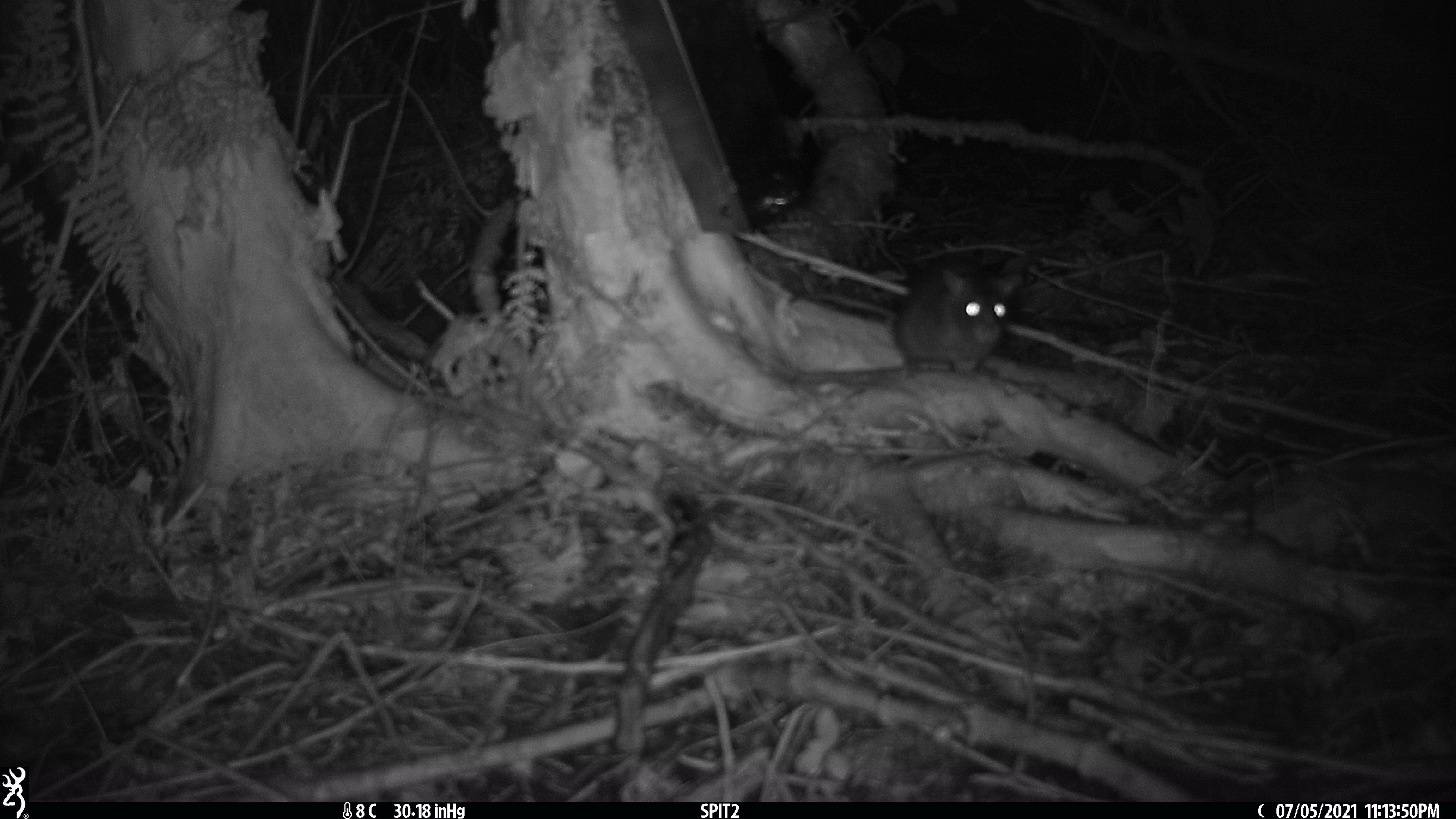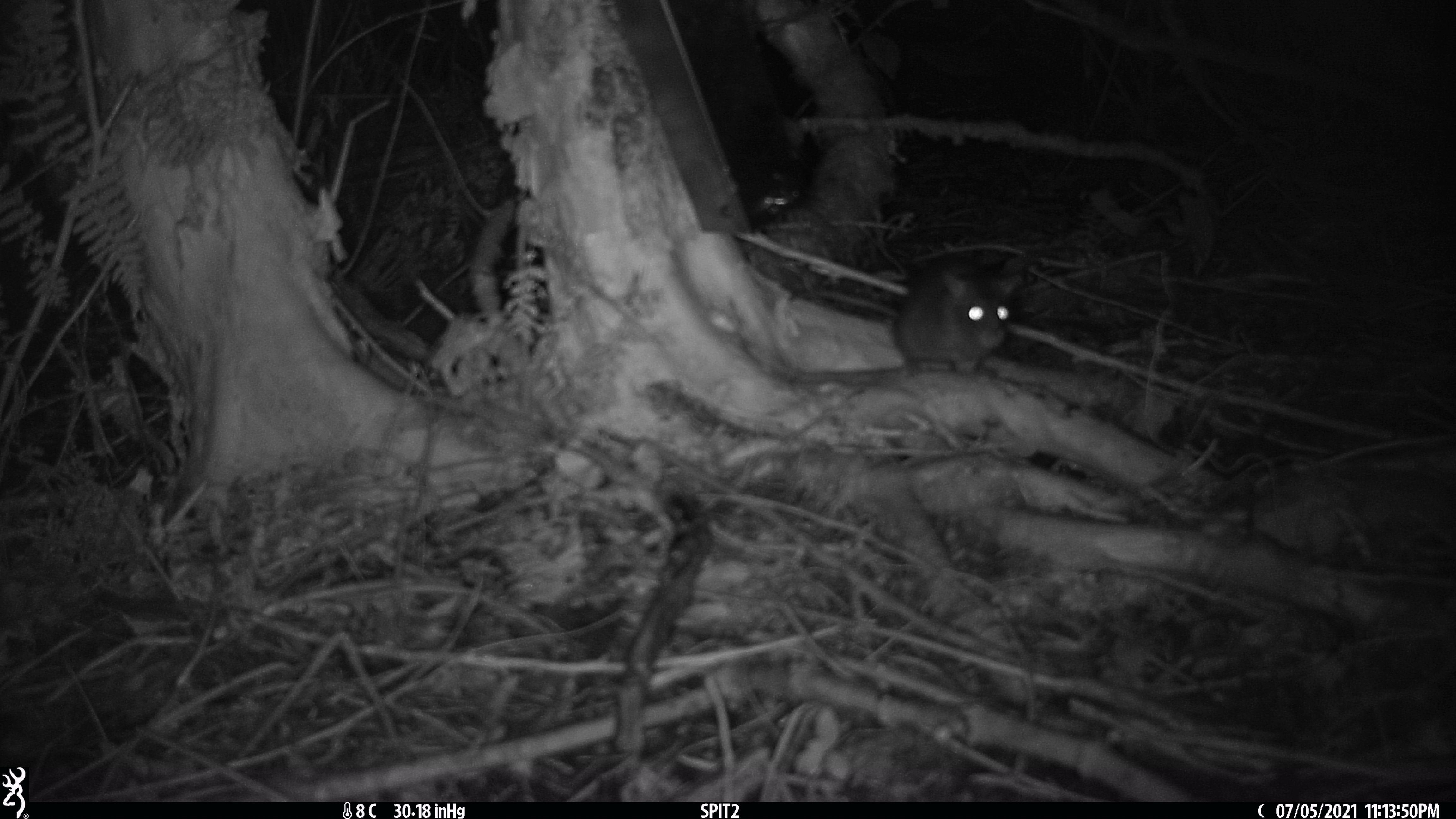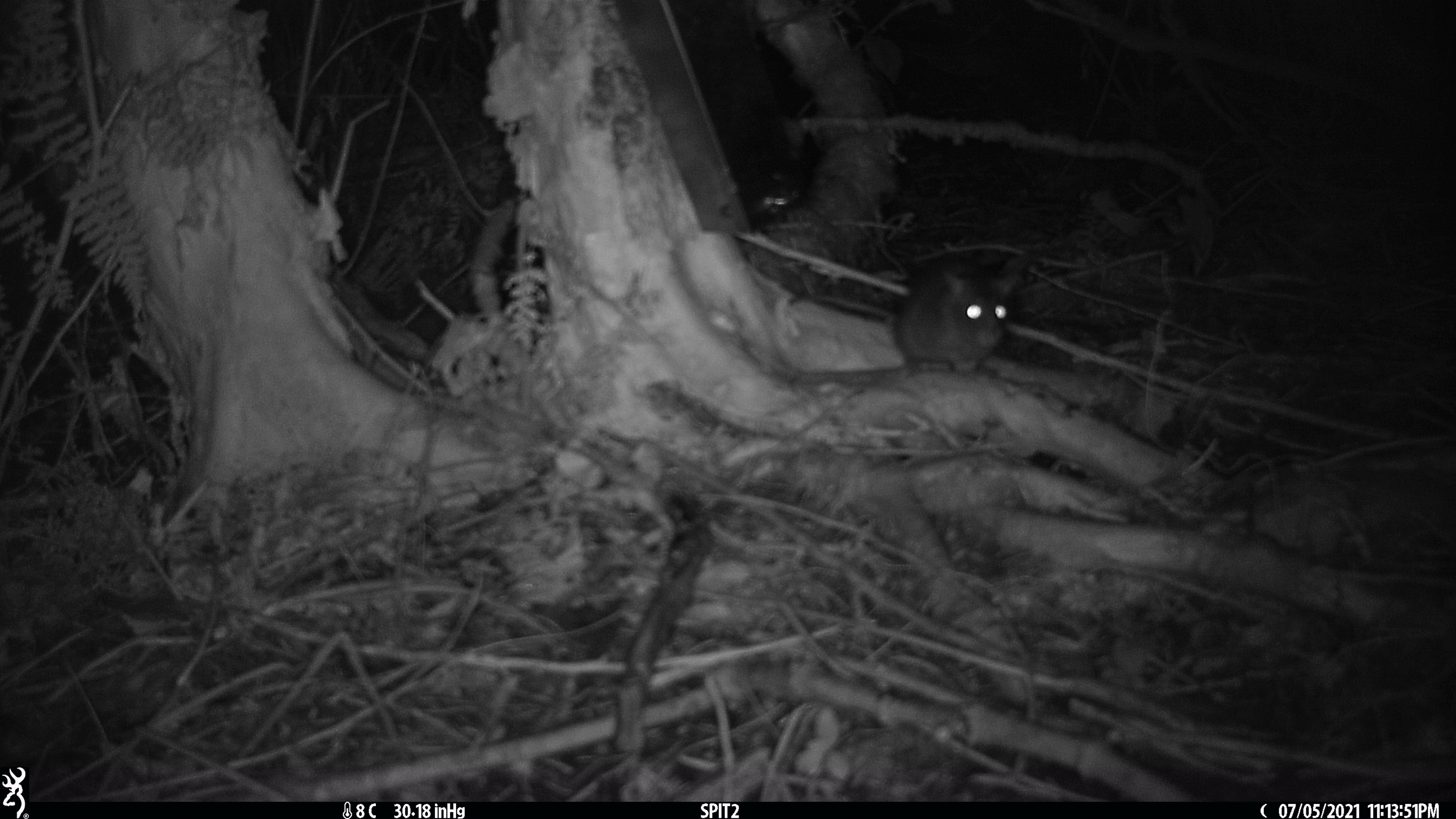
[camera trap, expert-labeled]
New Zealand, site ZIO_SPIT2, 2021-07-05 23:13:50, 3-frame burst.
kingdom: Animalia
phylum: Chordata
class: Mammalia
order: Rodentia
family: Muridae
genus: Rattus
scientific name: Rattus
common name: rat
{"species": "rat (Rattus)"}